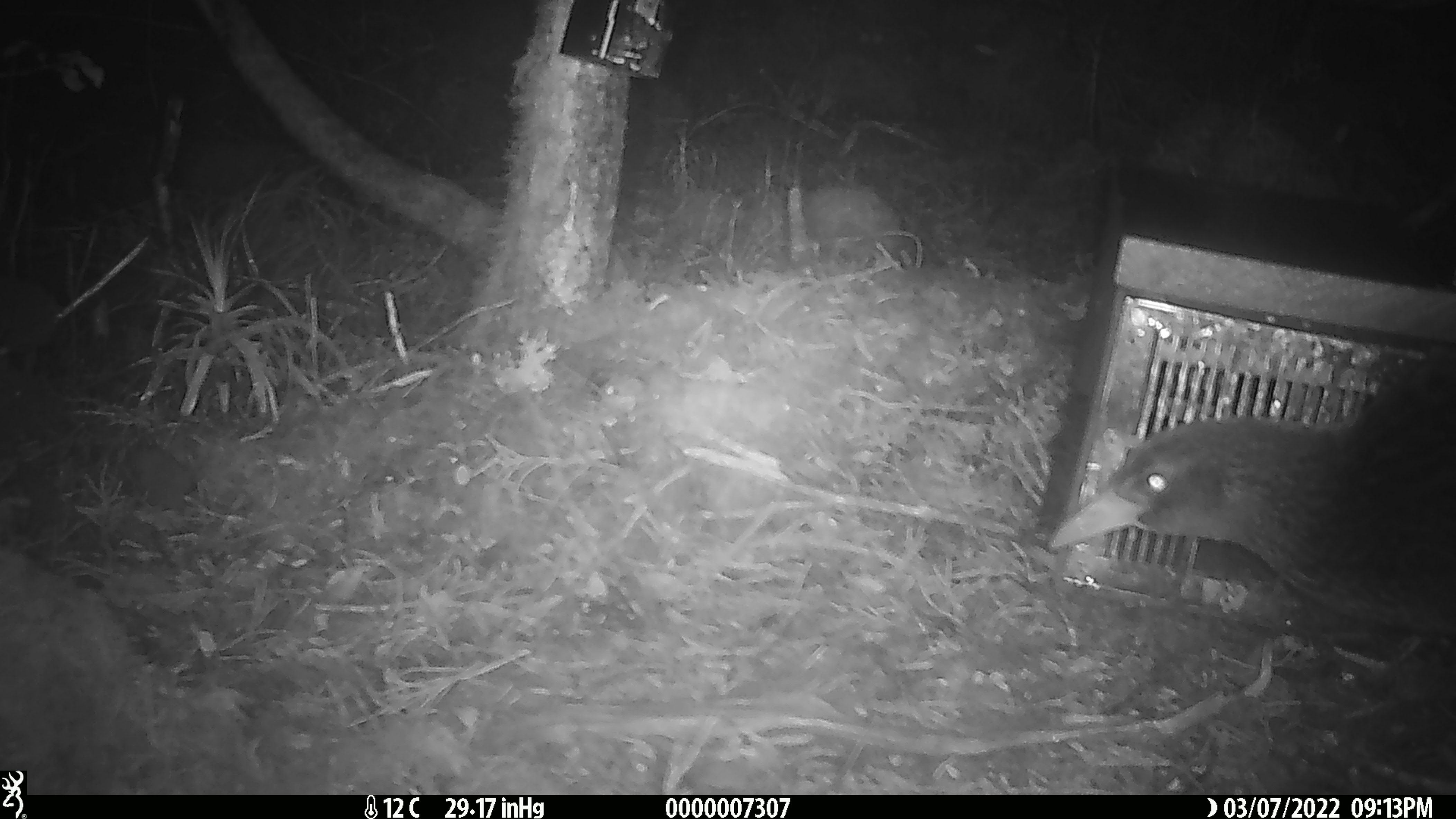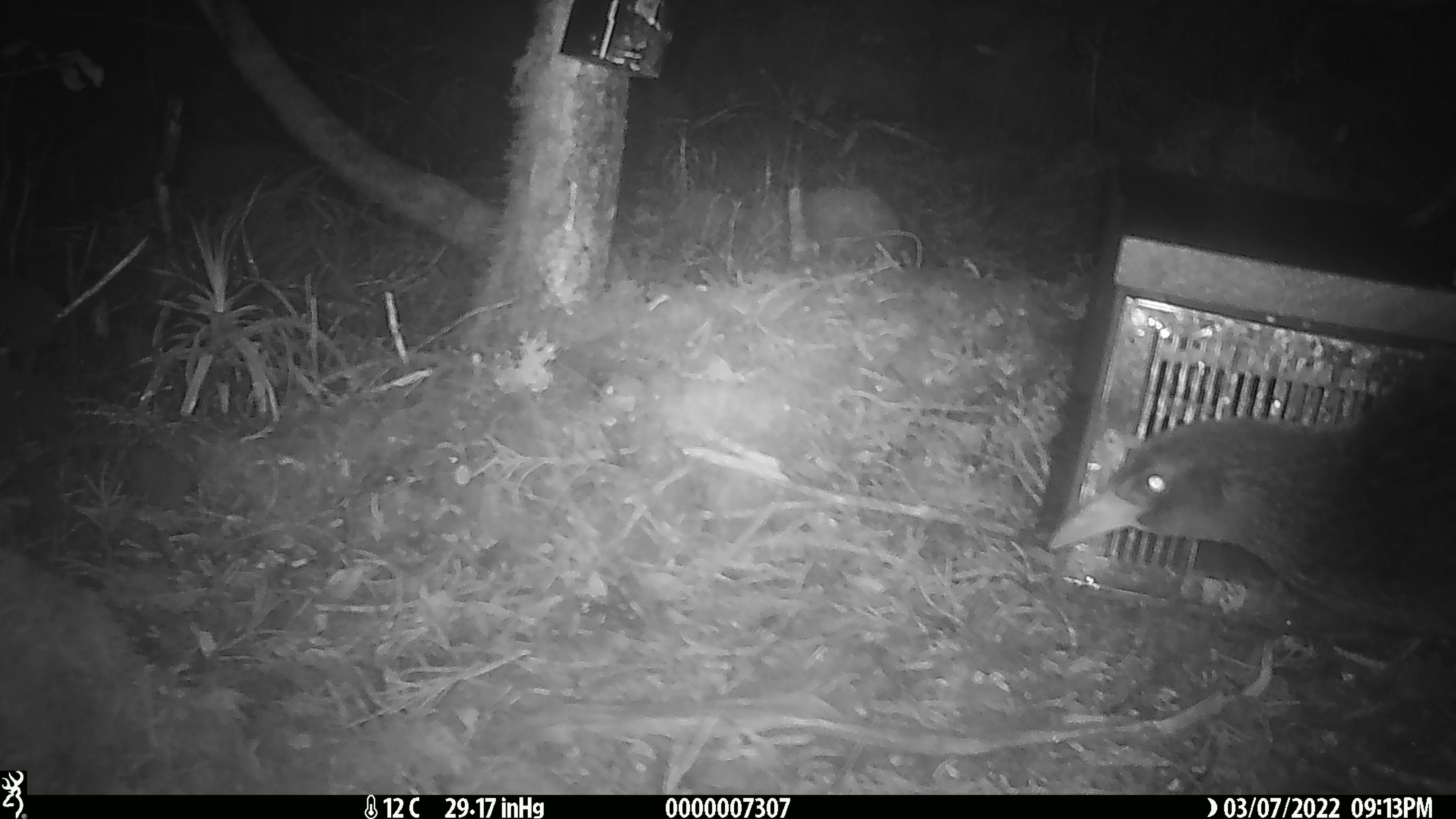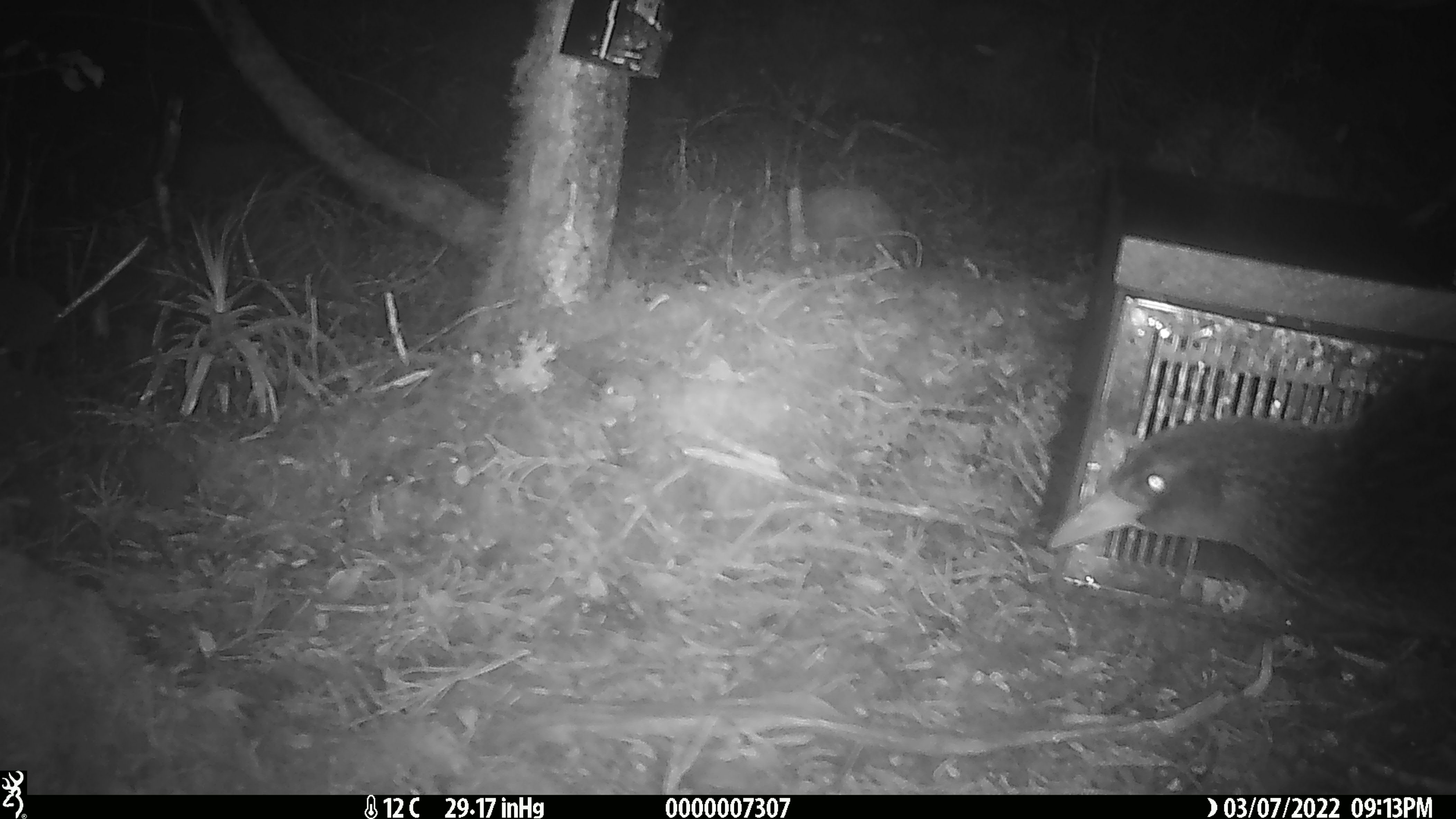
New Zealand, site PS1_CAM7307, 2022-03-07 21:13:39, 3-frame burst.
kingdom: Animalia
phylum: Chordata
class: Aves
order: Gruiformes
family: Rallidae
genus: Gallirallus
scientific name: Gallirallus australis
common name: weka